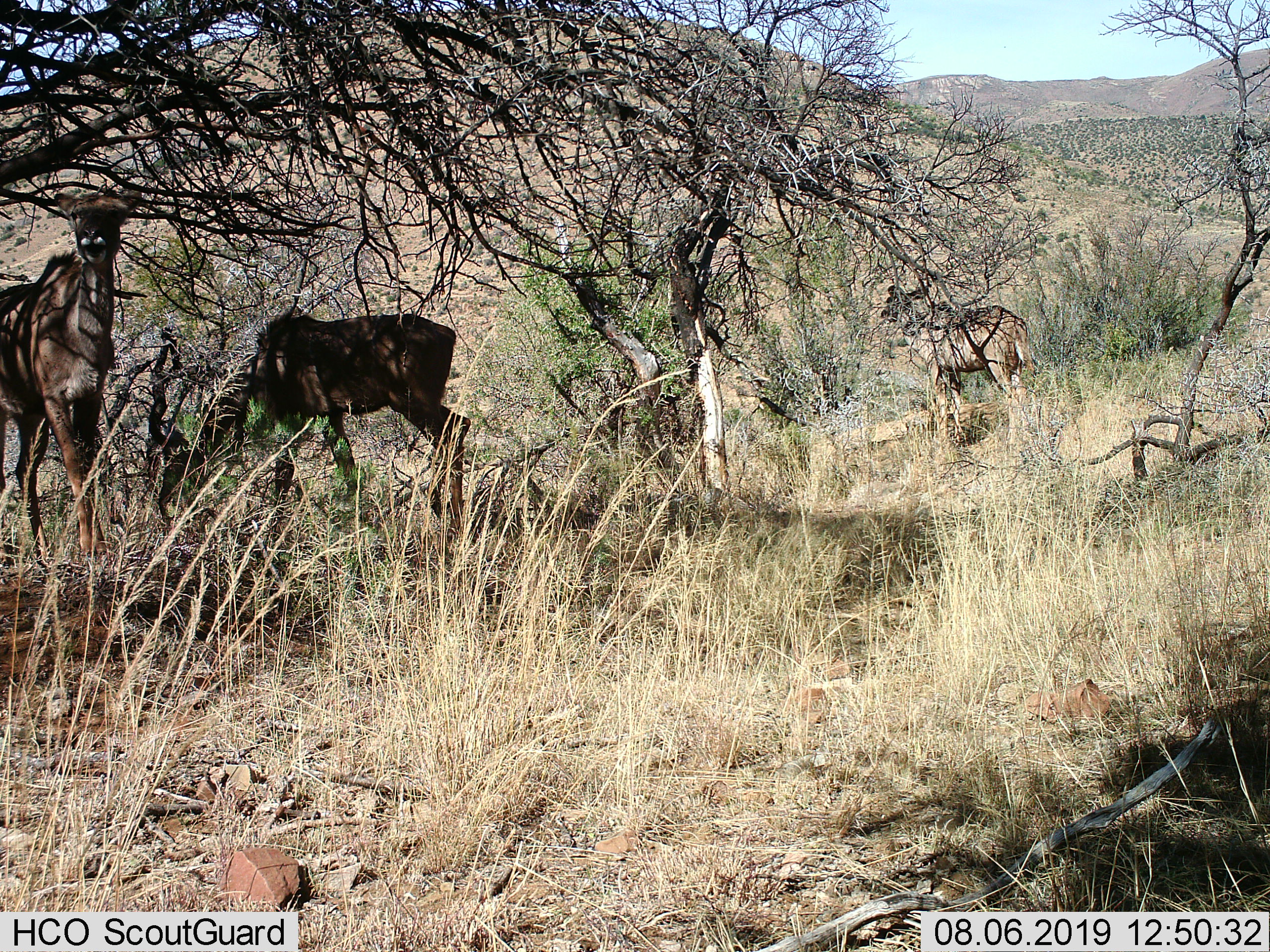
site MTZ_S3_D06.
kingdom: Animalia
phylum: Chordata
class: Mammalia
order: Artiodactyla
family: Bovidae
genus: Tragelaphus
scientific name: Tragelaphus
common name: kudu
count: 3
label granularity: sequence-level